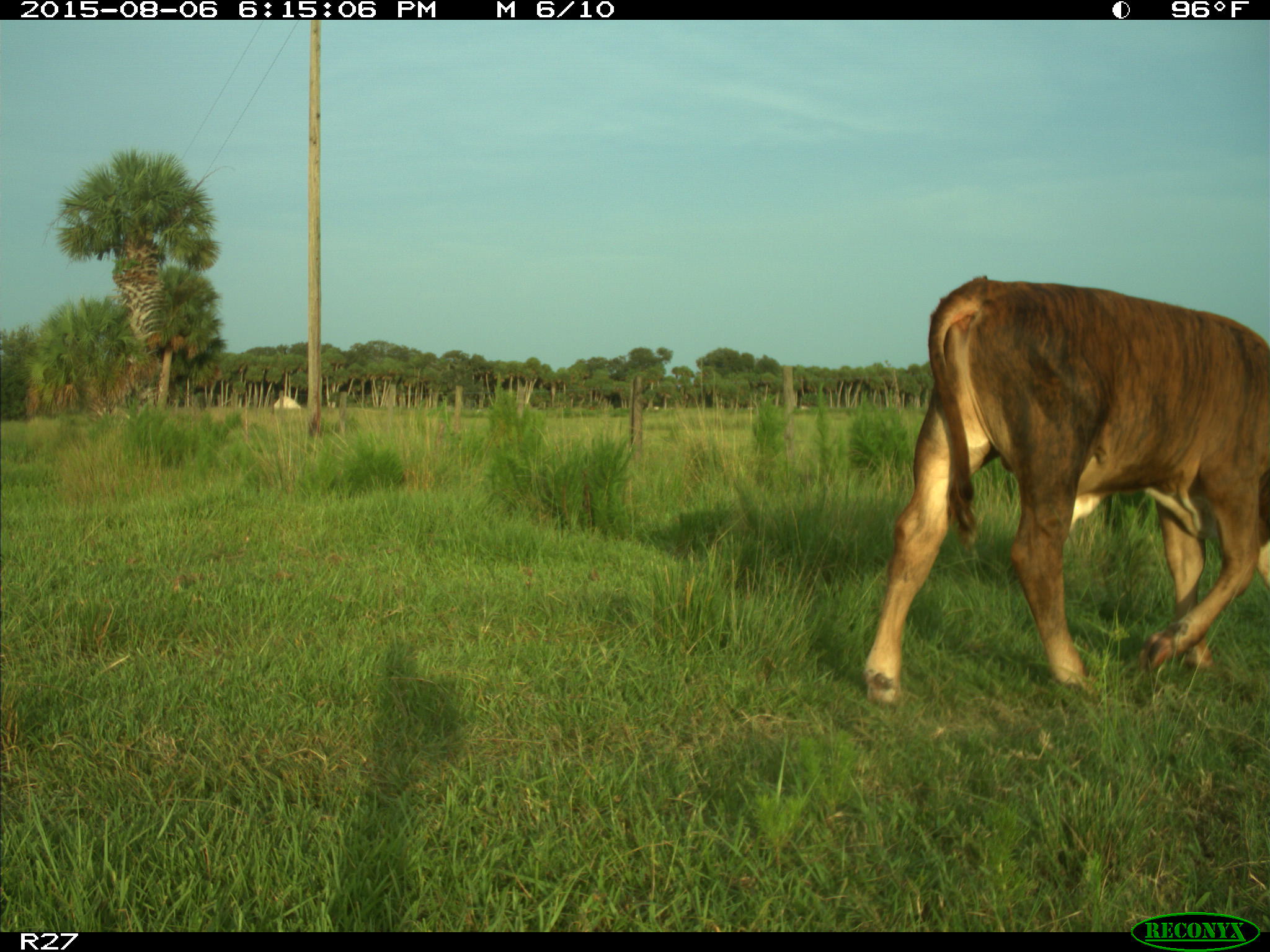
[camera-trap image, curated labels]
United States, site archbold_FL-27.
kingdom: Animalia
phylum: Chordata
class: Mammalia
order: Artiodactyla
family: Bovidae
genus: Bos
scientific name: Bos taurus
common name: domestic cow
Bos taurus (domestic cow).